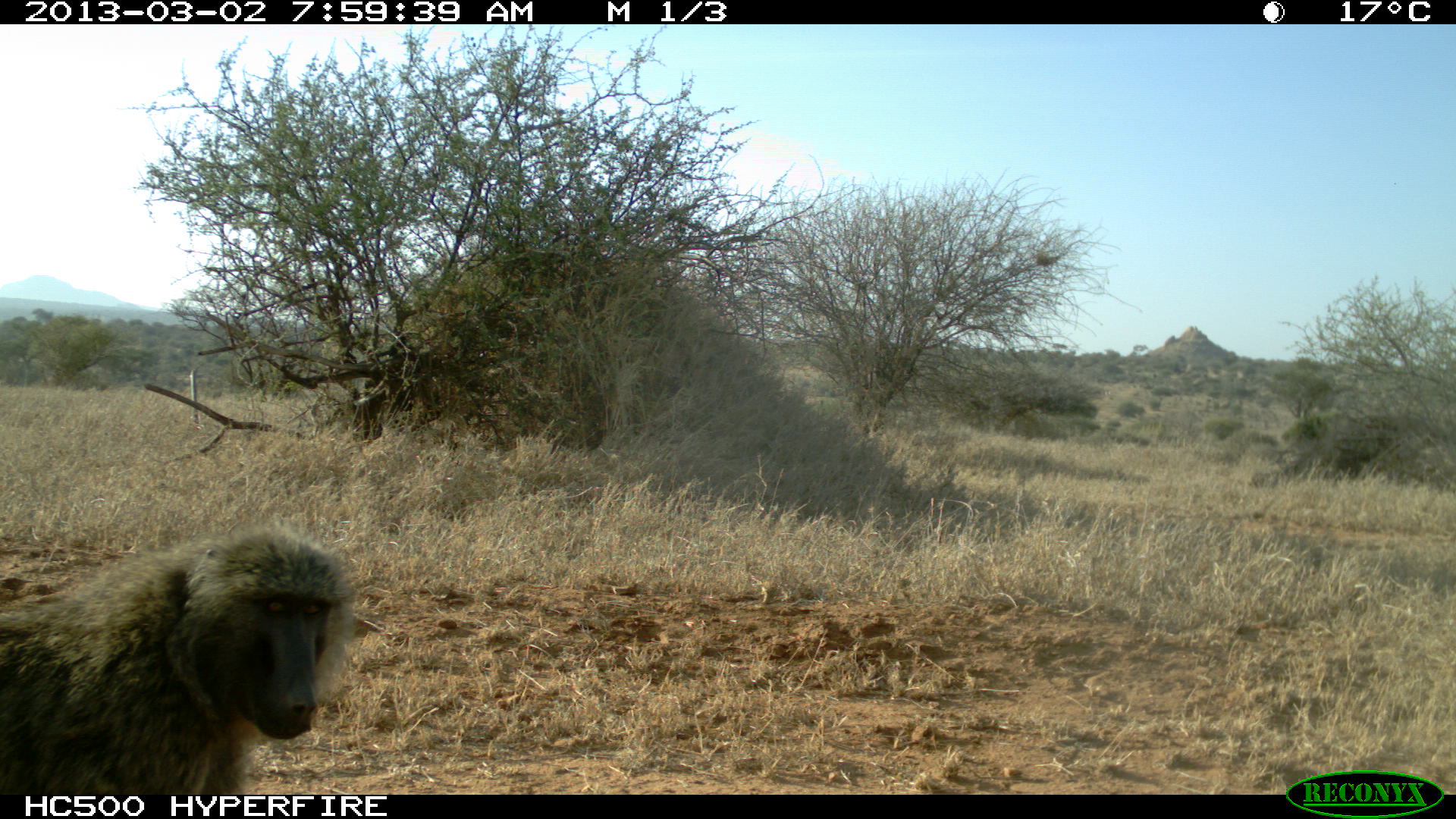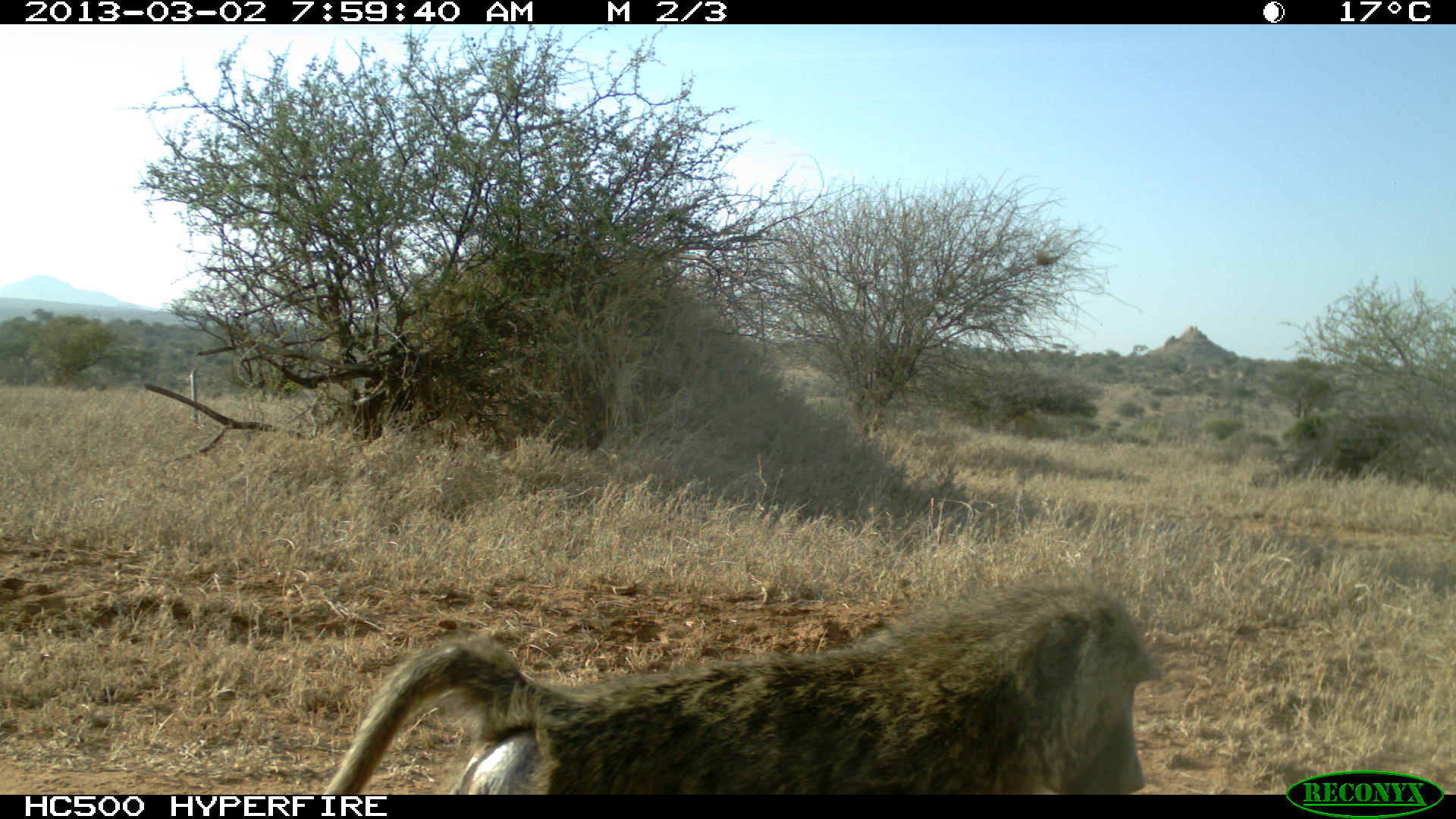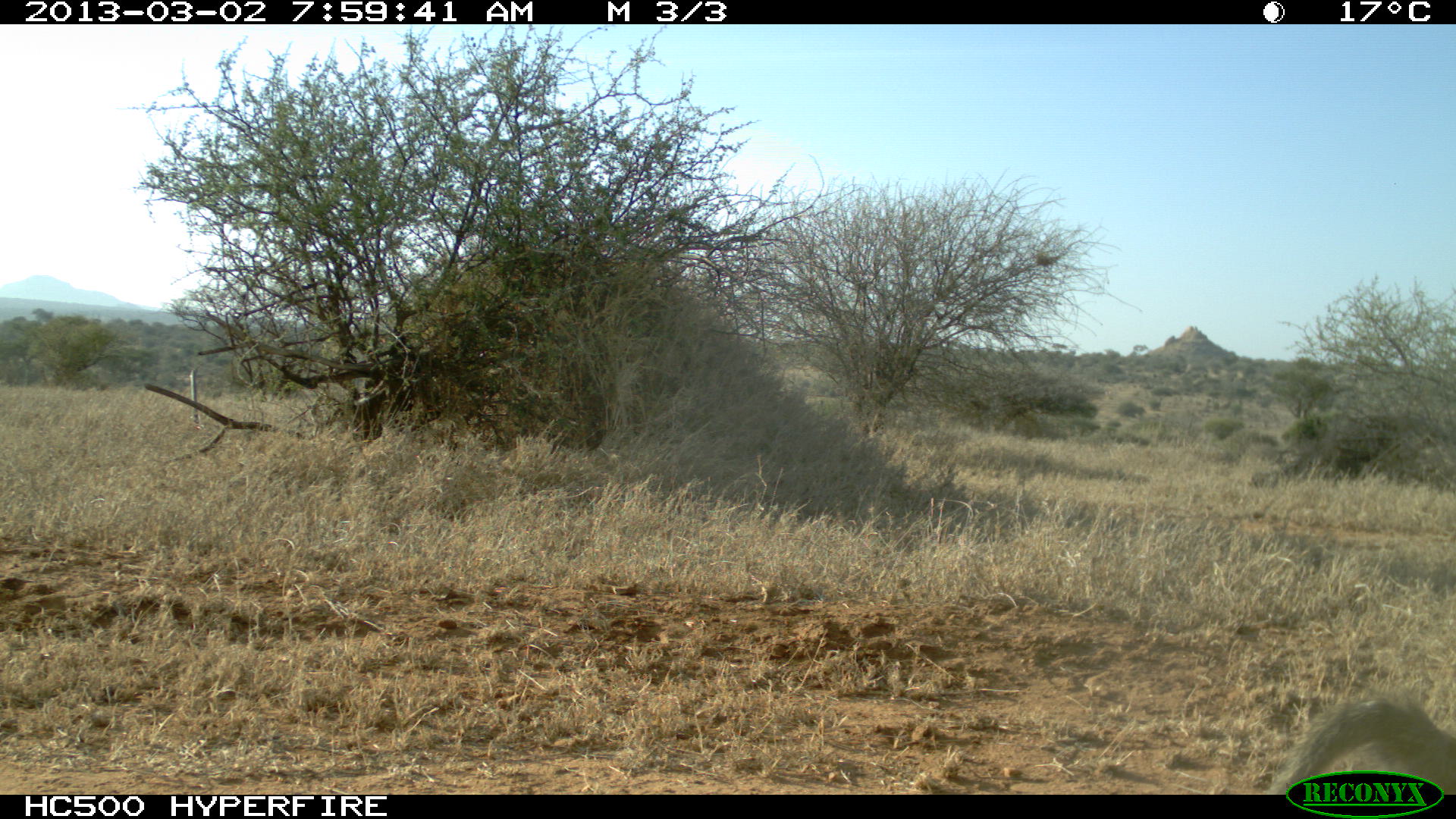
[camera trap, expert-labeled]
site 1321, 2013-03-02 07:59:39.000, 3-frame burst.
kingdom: Animalia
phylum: Chordata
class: Mammalia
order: Primates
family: Cercopithecidae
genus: Papio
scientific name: Papio anubis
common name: olive baboon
Papio anubis (olive baboon), count 2.